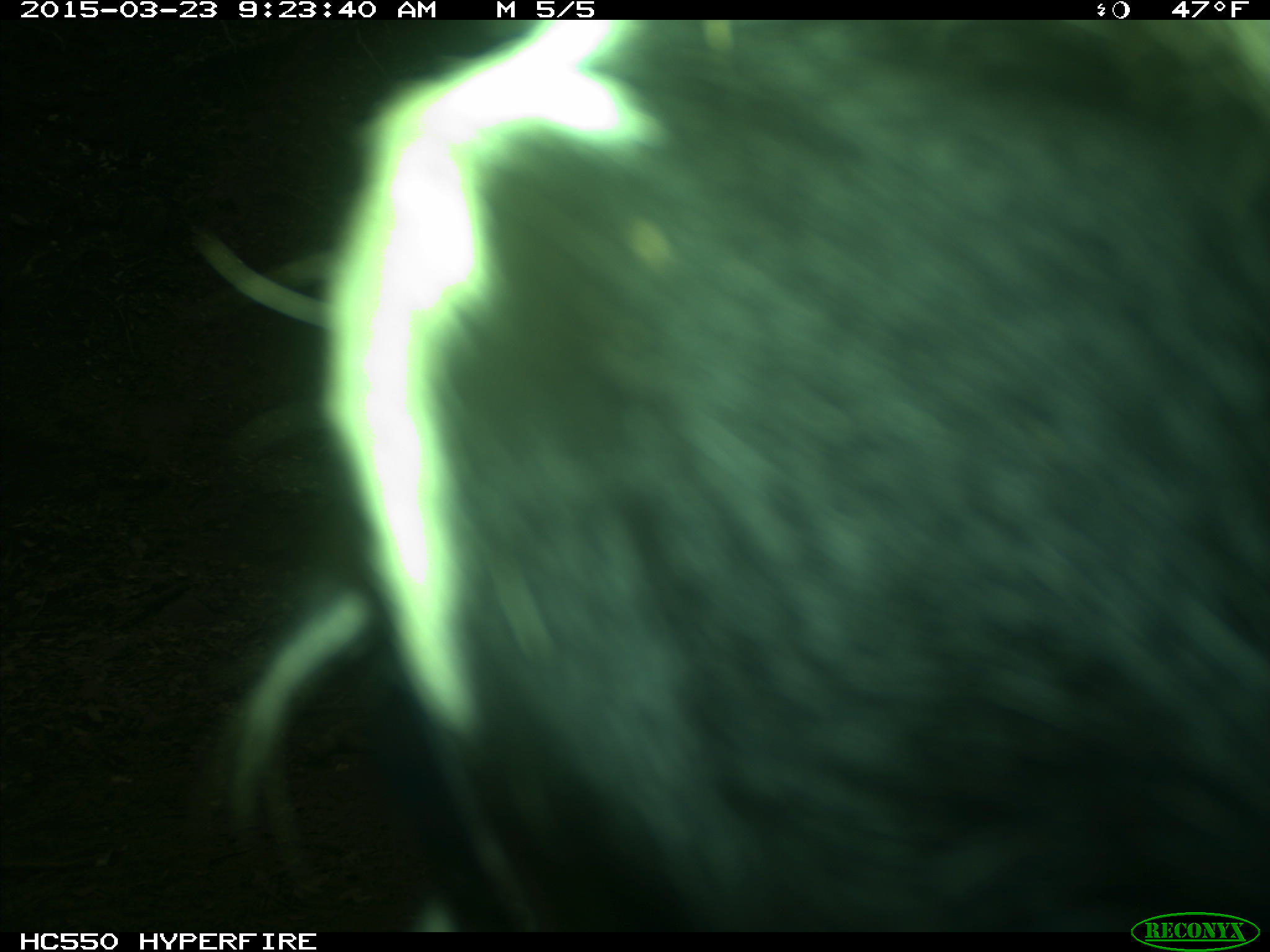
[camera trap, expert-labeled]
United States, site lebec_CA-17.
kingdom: Animalia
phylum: Chordata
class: Mammalia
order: Artiodactyla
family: Bovidae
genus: Bos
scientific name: Bos taurus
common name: domestic cow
Bos taurus (domestic cow).